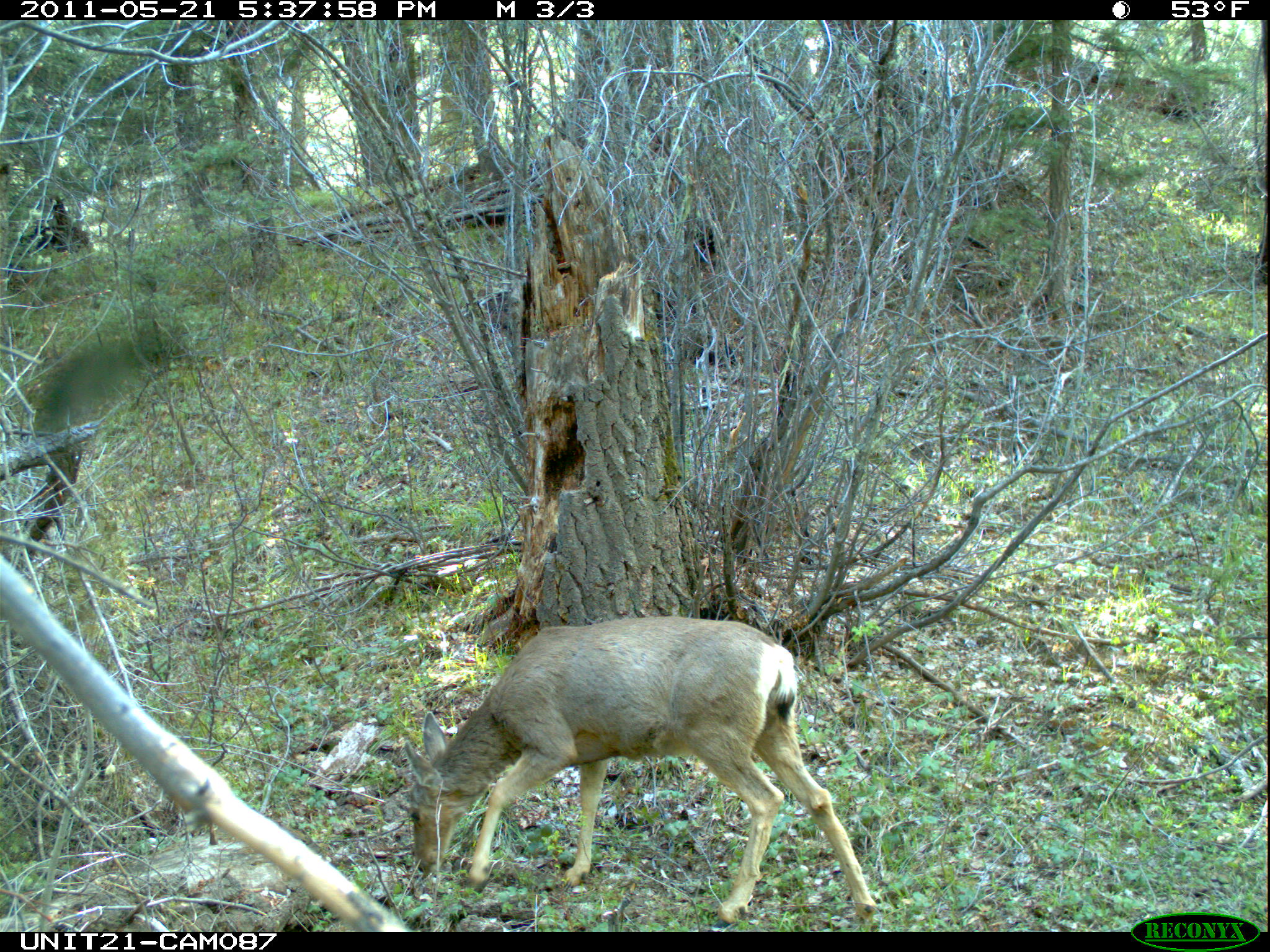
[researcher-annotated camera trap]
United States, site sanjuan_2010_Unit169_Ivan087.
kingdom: Animalia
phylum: Chordata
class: Mammalia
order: Artiodactyla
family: Cervidae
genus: Odocoileus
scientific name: Odocoileus hemionus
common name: mule deer